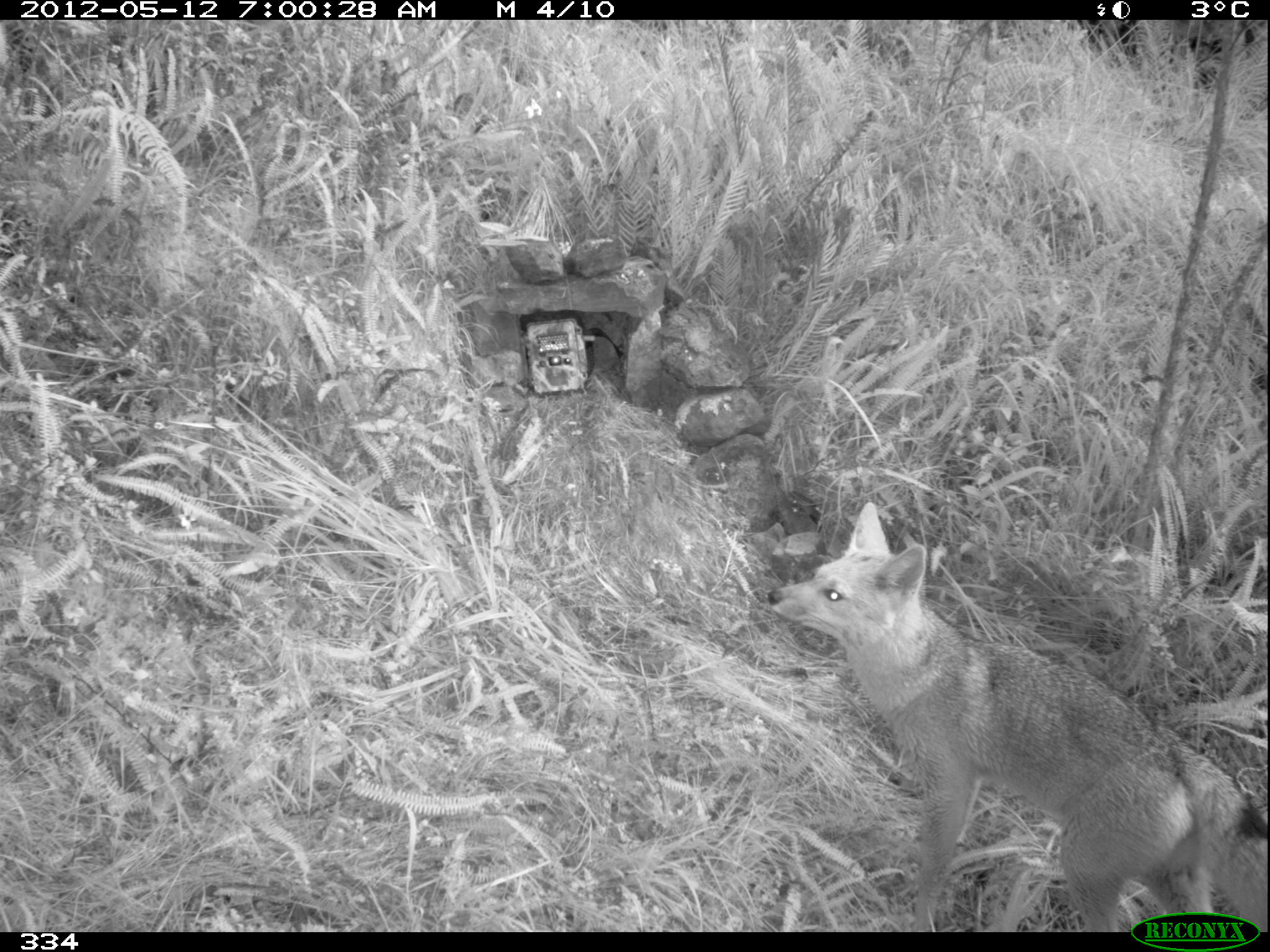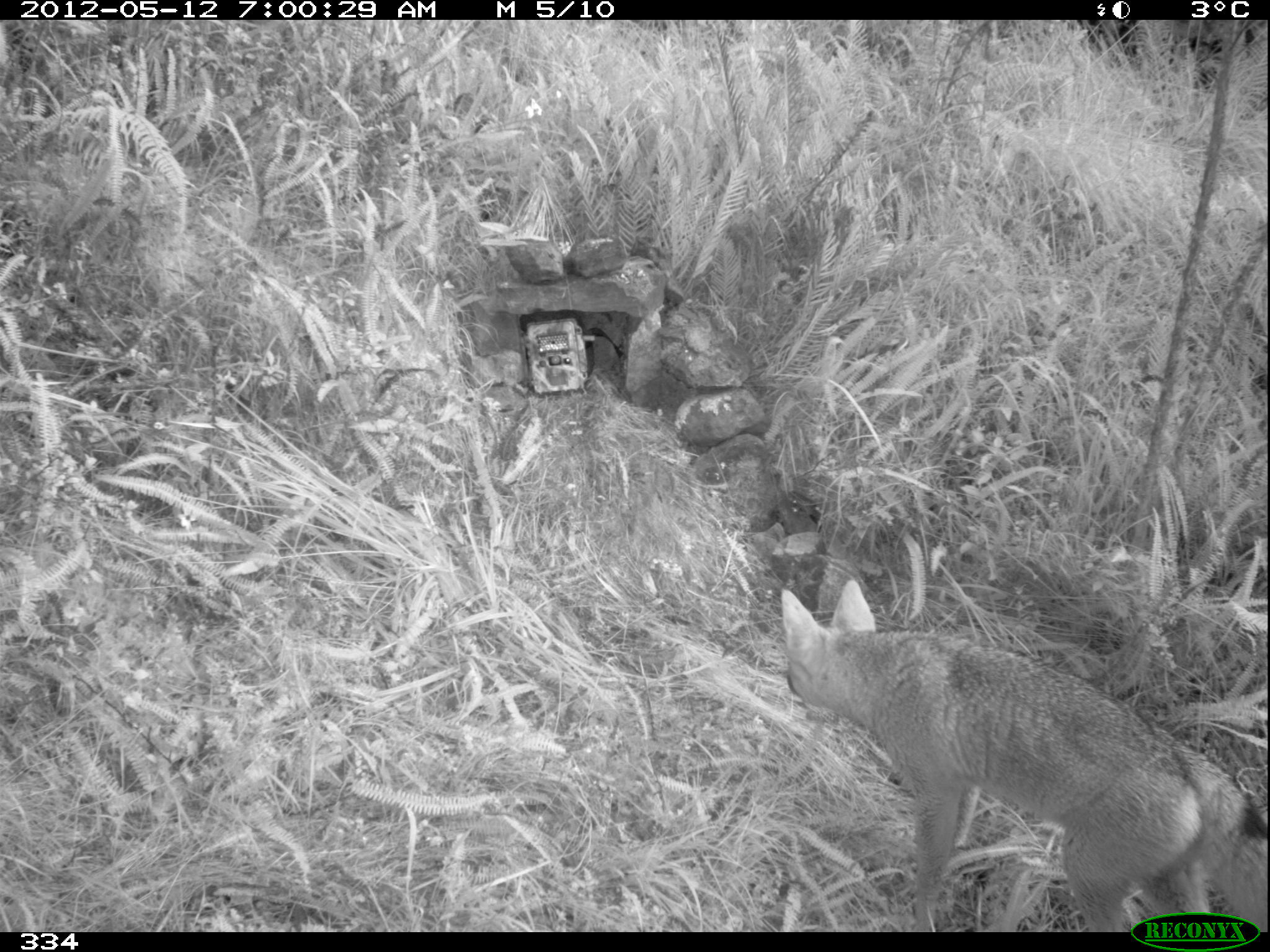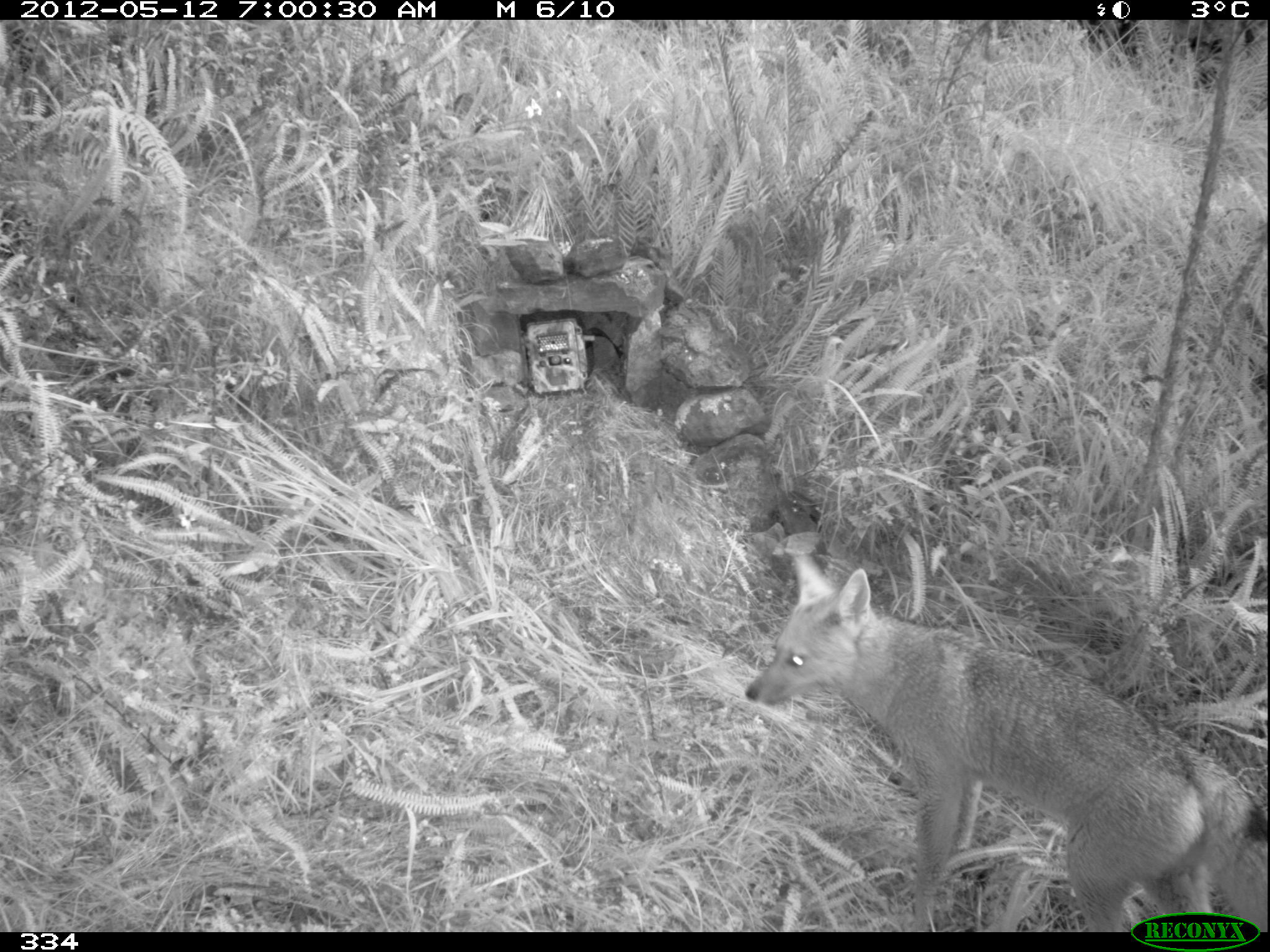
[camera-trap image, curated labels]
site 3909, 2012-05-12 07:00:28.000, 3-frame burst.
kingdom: Animalia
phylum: Chordata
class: Mammalia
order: Carnivora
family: Canidae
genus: Lycalopex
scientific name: Lycalopex culpaeus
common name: culpeo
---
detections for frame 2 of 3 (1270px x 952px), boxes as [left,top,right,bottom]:
lycalopex culpaeus: [777,579,1270,932]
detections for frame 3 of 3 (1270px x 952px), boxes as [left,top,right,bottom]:
lycalopex culpaeus: [742,552,1270,926]